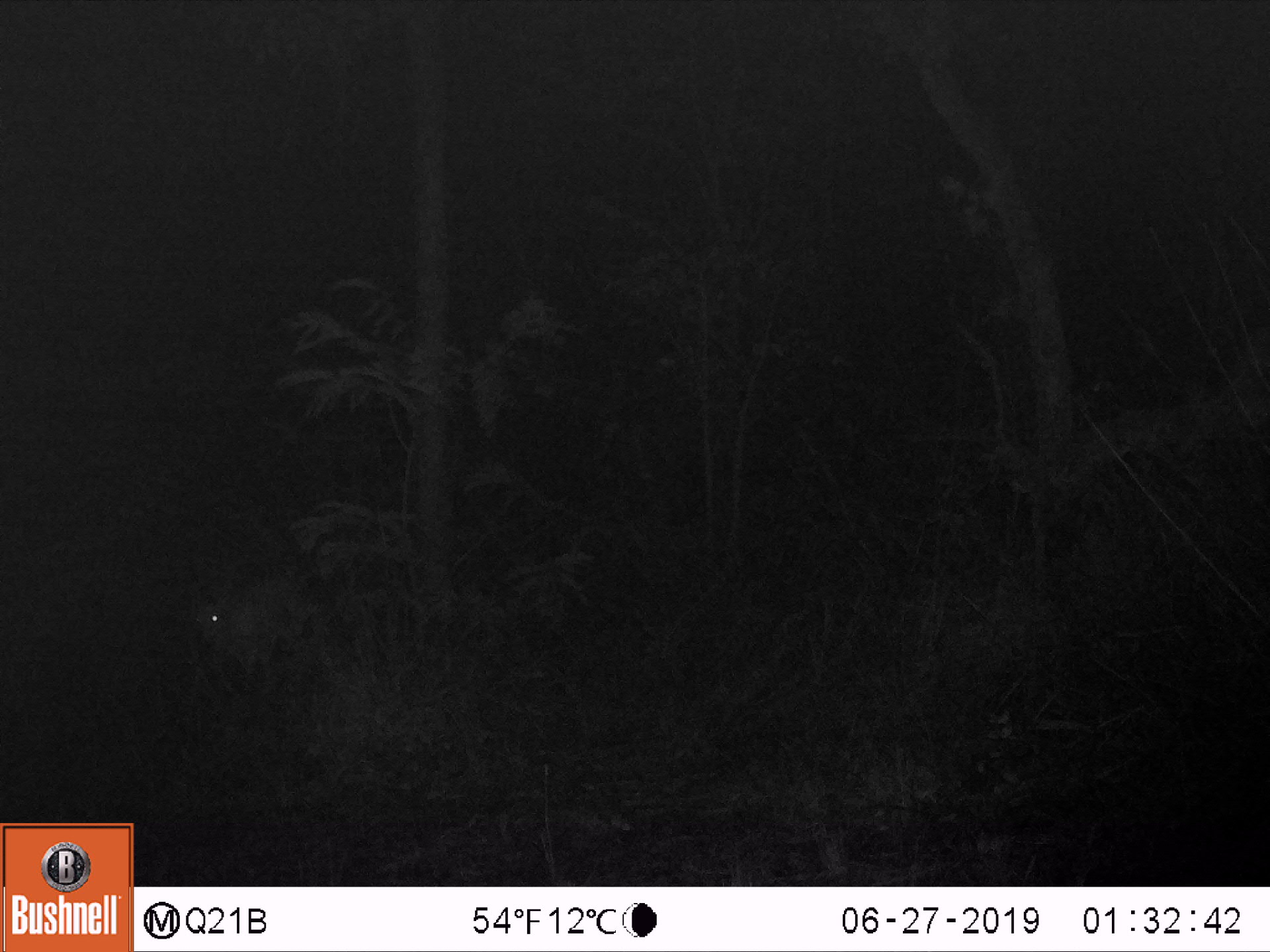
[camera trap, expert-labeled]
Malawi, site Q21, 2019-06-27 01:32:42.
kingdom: Animalia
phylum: Chordata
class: Mammalia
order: Artiodactyla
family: Bovidae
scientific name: Antilopinae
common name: small antelope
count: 1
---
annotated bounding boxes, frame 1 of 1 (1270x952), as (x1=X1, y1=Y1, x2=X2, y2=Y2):
small antelope: (x1=174, y1=543, x2=319, y2=718)